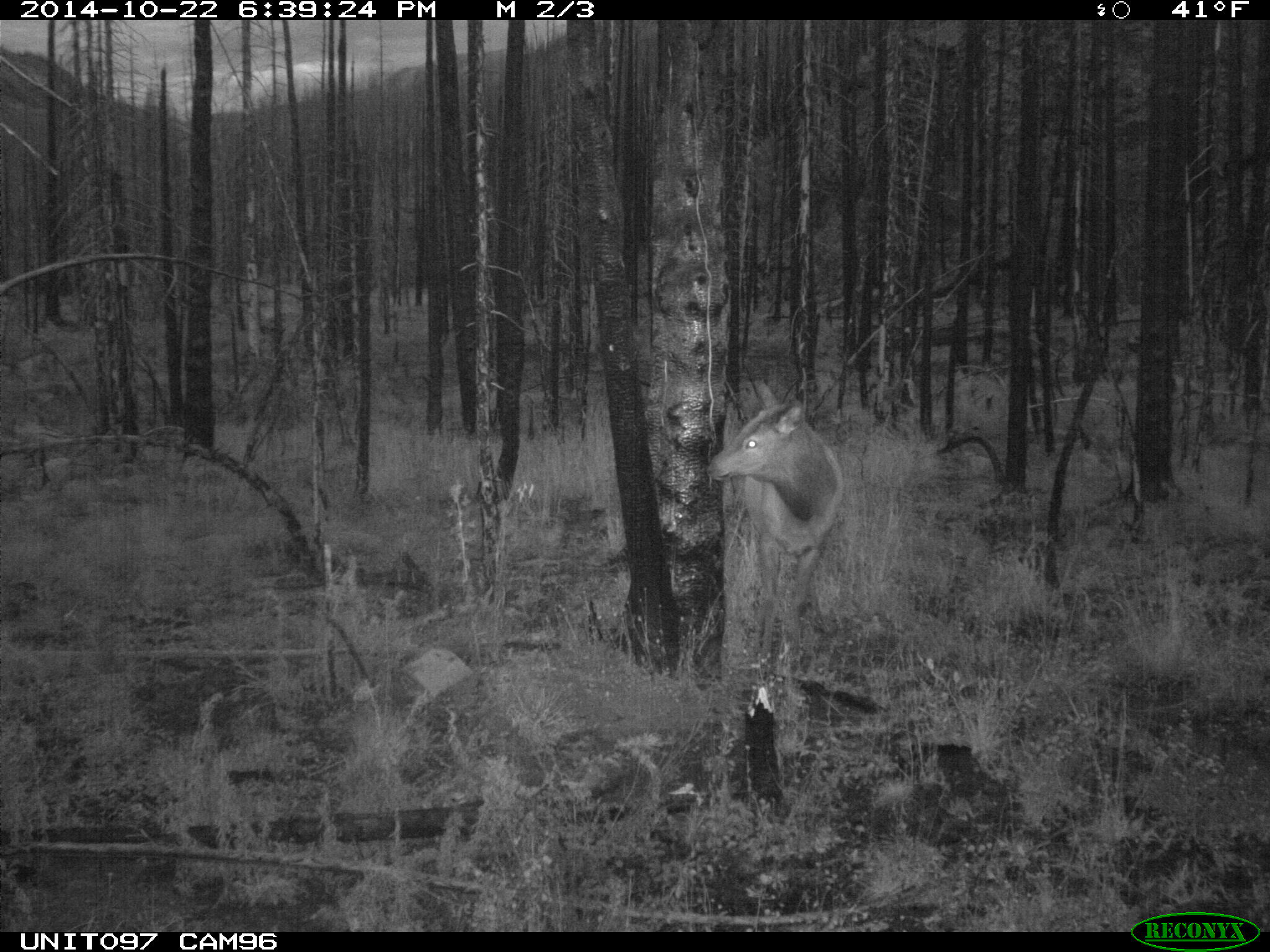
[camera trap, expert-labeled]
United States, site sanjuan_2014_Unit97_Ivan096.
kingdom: Animalia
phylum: Chordata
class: Mammalia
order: Artiodactyla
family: Cervidae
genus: Cervus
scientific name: Cervus elaphus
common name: red deer